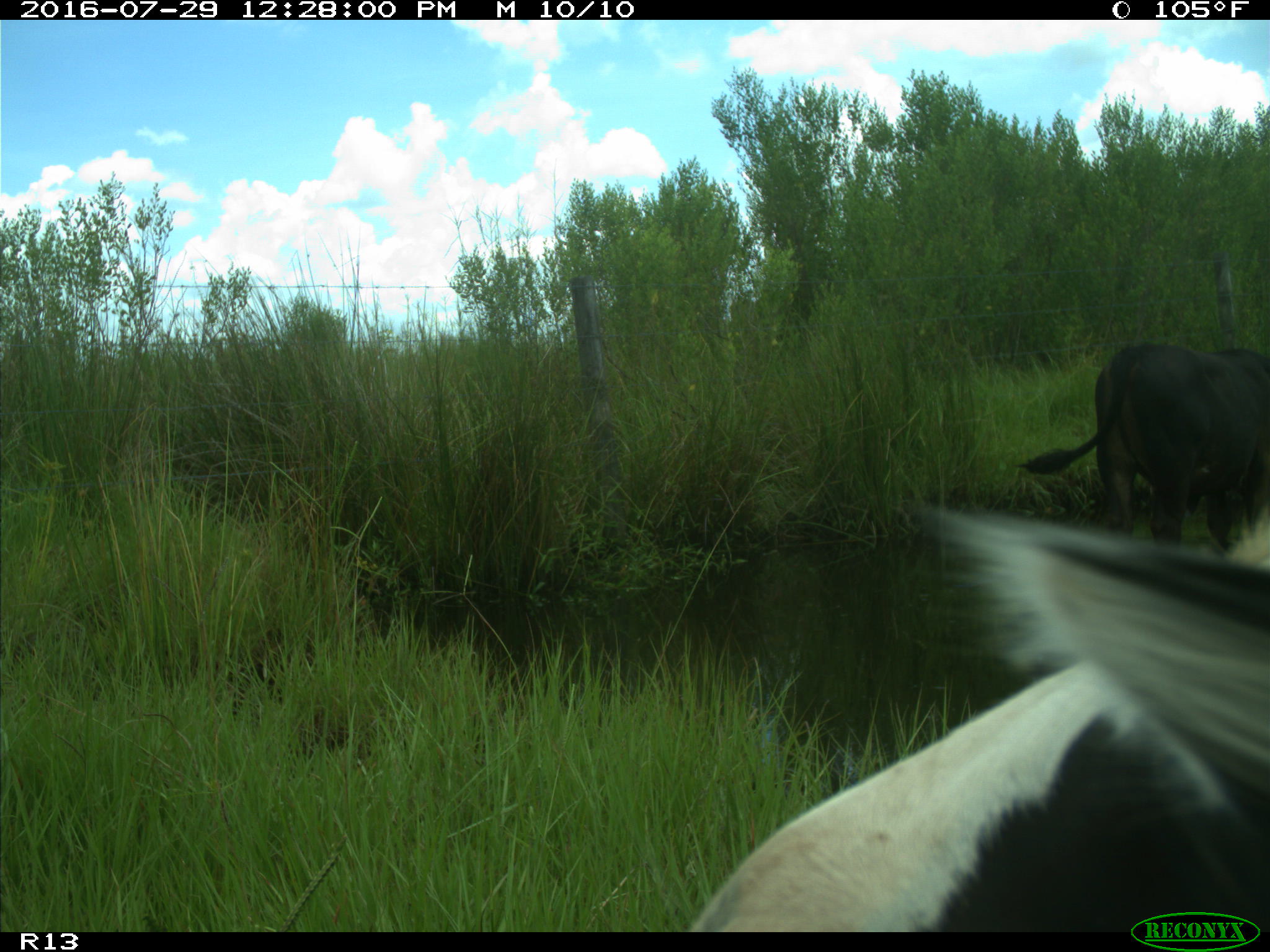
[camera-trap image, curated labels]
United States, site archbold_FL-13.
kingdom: Animalia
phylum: Chordata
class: Mammalia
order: Artiodactyla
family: Bovidae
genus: Bos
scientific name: Bos taurus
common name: domestic cow